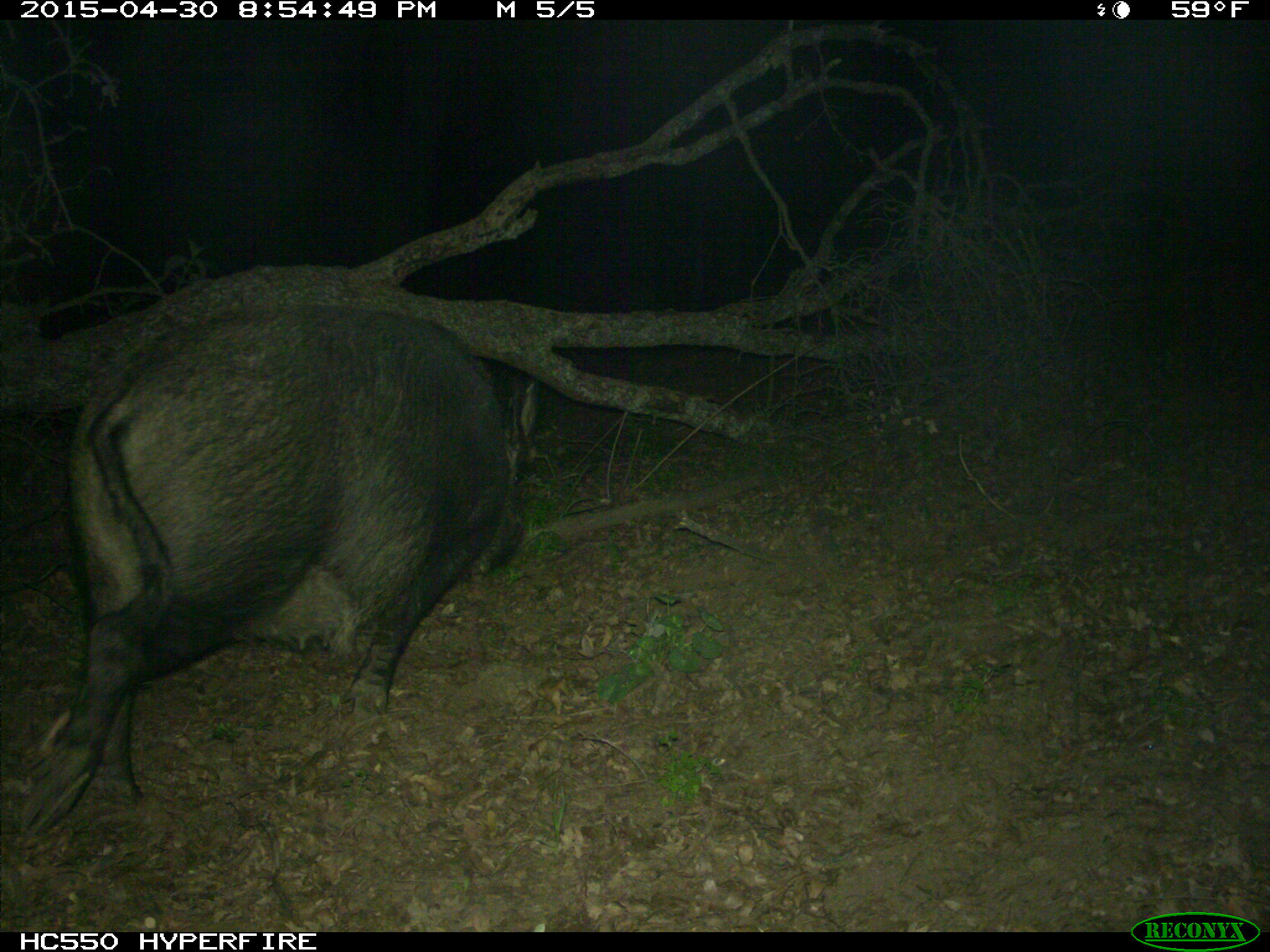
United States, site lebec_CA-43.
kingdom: Animalia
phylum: Chordata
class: Mammalia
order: Artiodactyla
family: Suidae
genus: Sus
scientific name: Sus scrofa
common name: wild boar